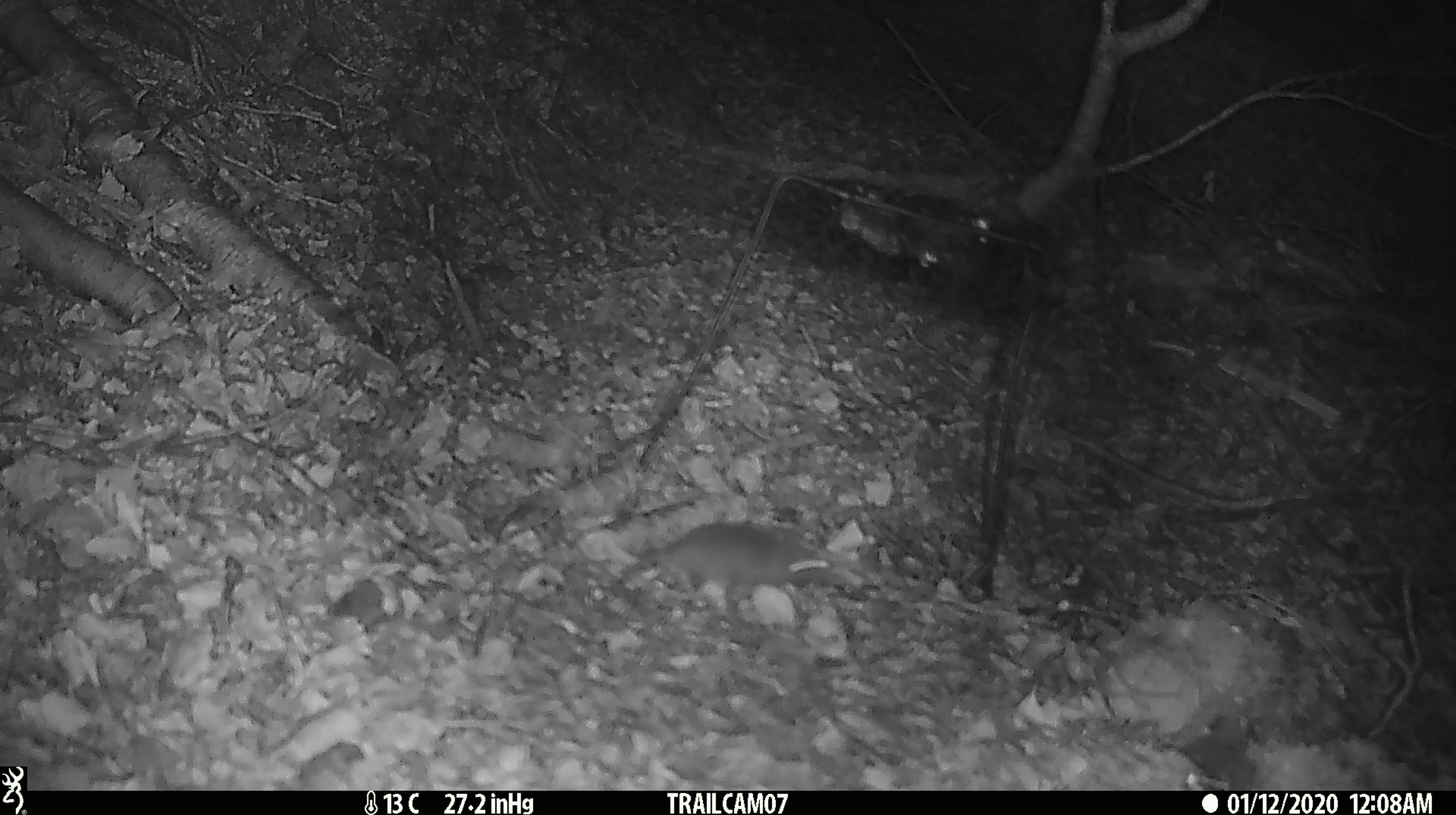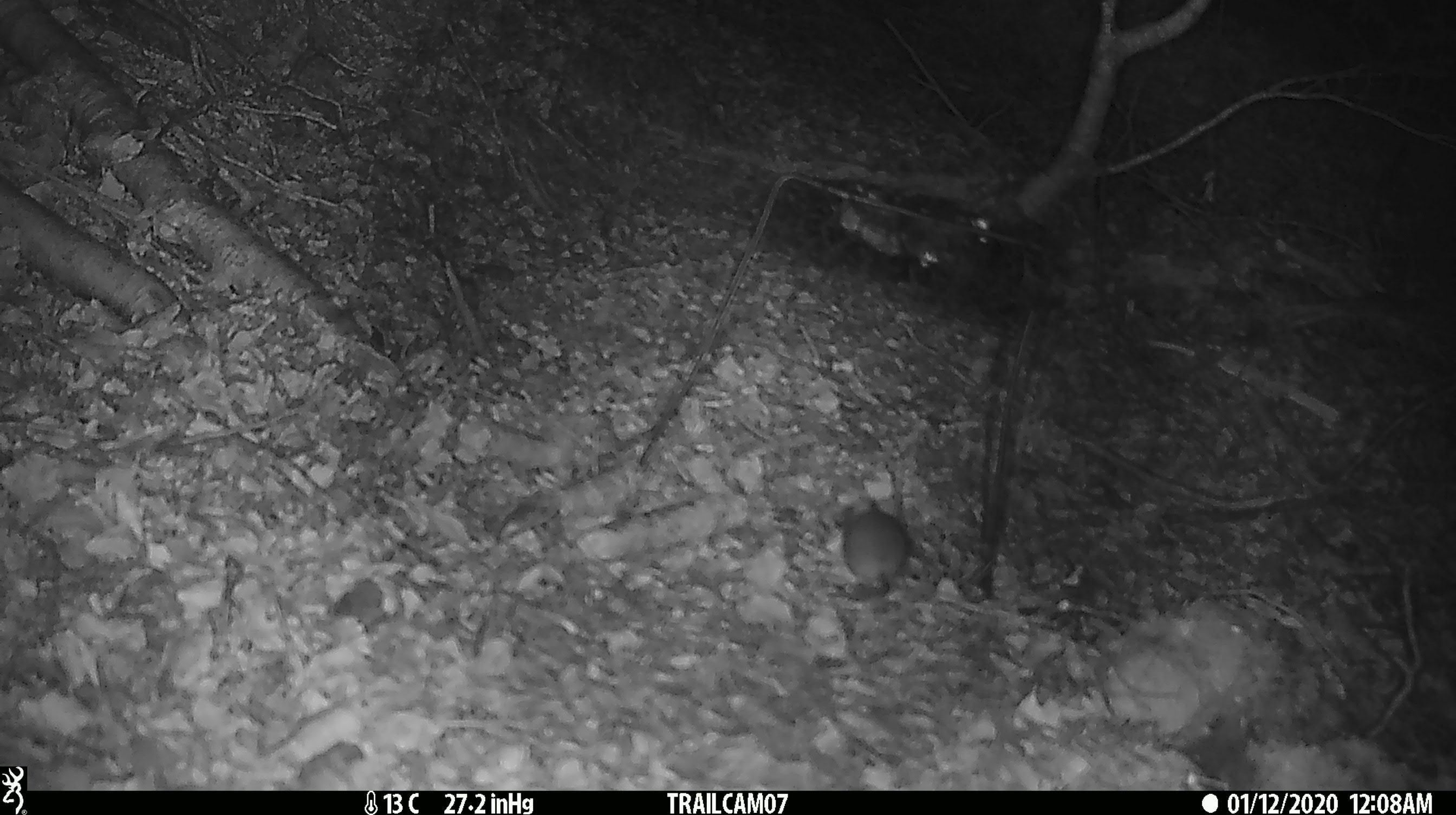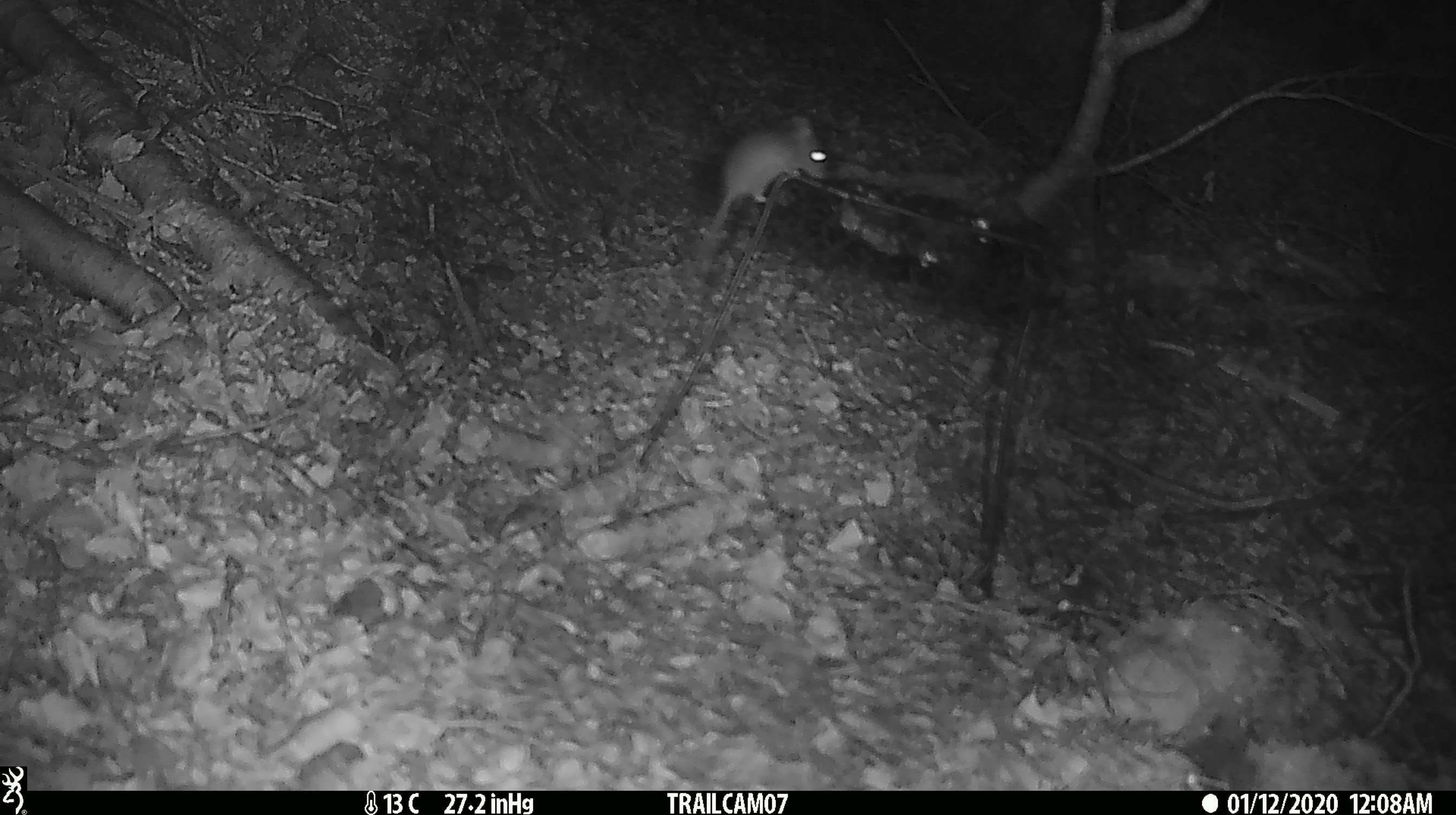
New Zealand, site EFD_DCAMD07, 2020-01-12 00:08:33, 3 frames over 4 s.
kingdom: Animalia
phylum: Chordata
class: Mammalia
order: Rodentia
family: Muridae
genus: Mus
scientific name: Mus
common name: mouse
Mouse (Mus).